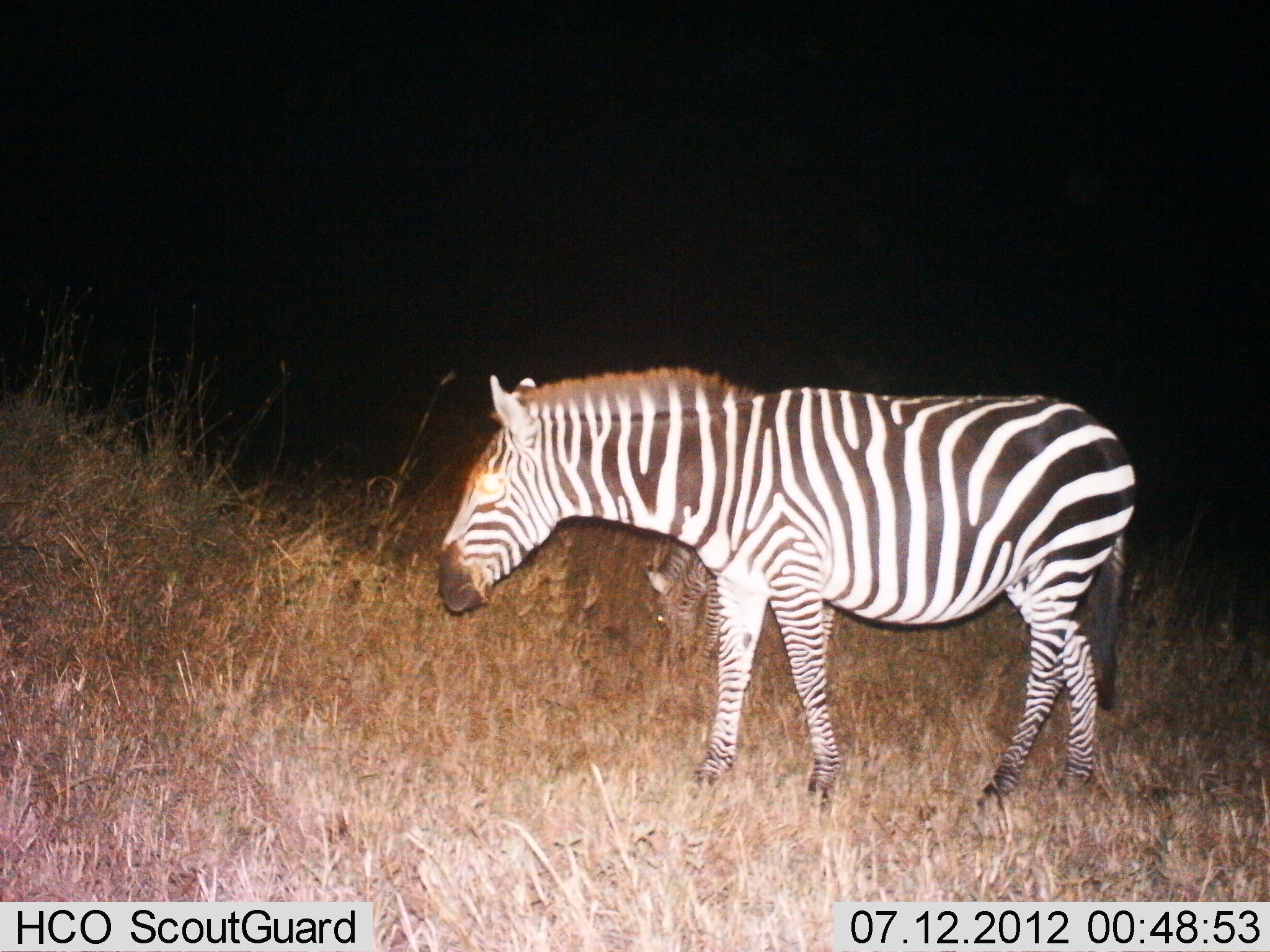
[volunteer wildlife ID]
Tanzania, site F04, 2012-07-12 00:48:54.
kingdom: Animalia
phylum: Chordata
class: Mammalia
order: Perissodactyla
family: Equidae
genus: Equus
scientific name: Equus quagga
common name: plains zebra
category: zebra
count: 1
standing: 80%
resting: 0%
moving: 20%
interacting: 0%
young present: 10%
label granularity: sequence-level